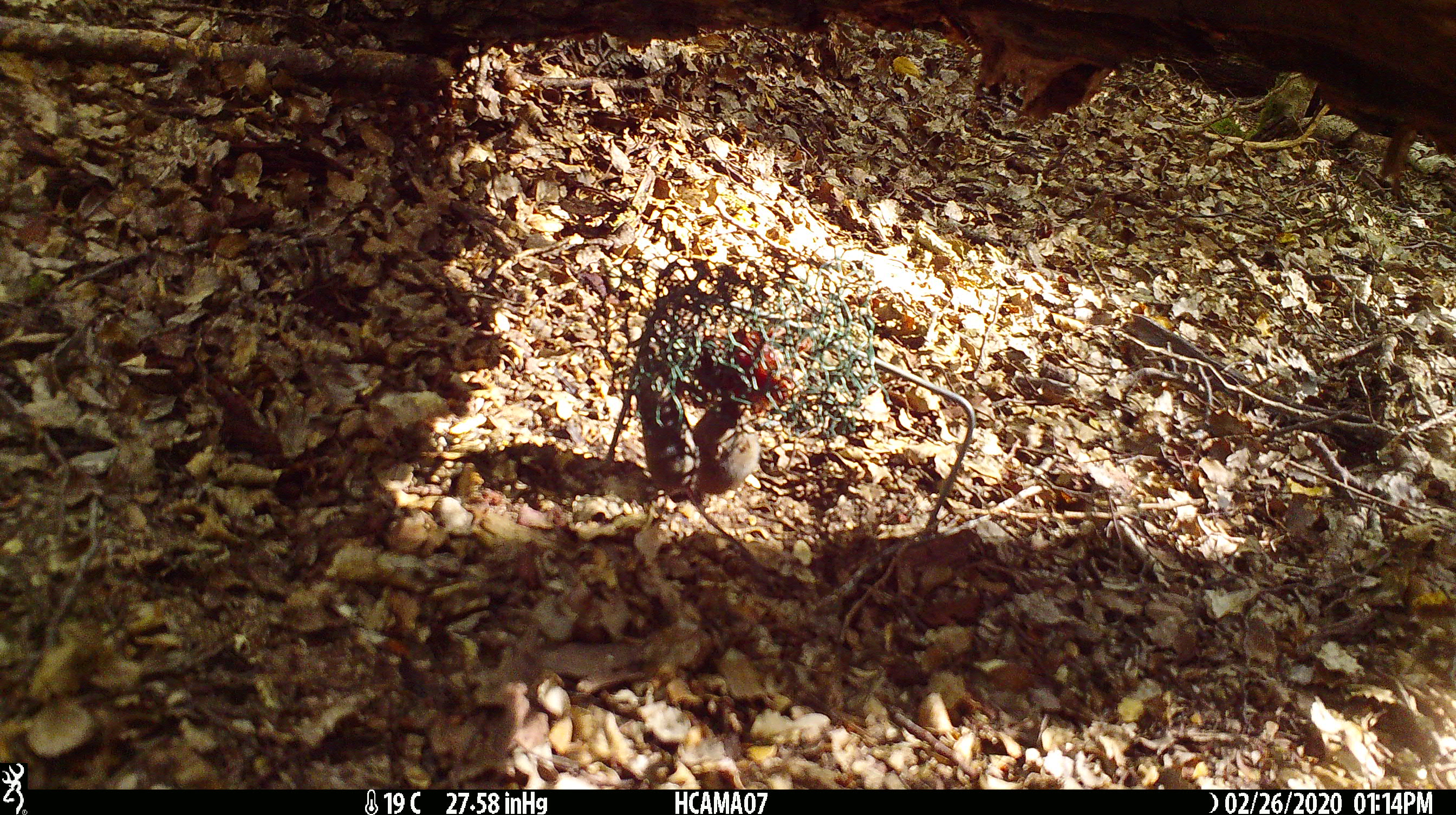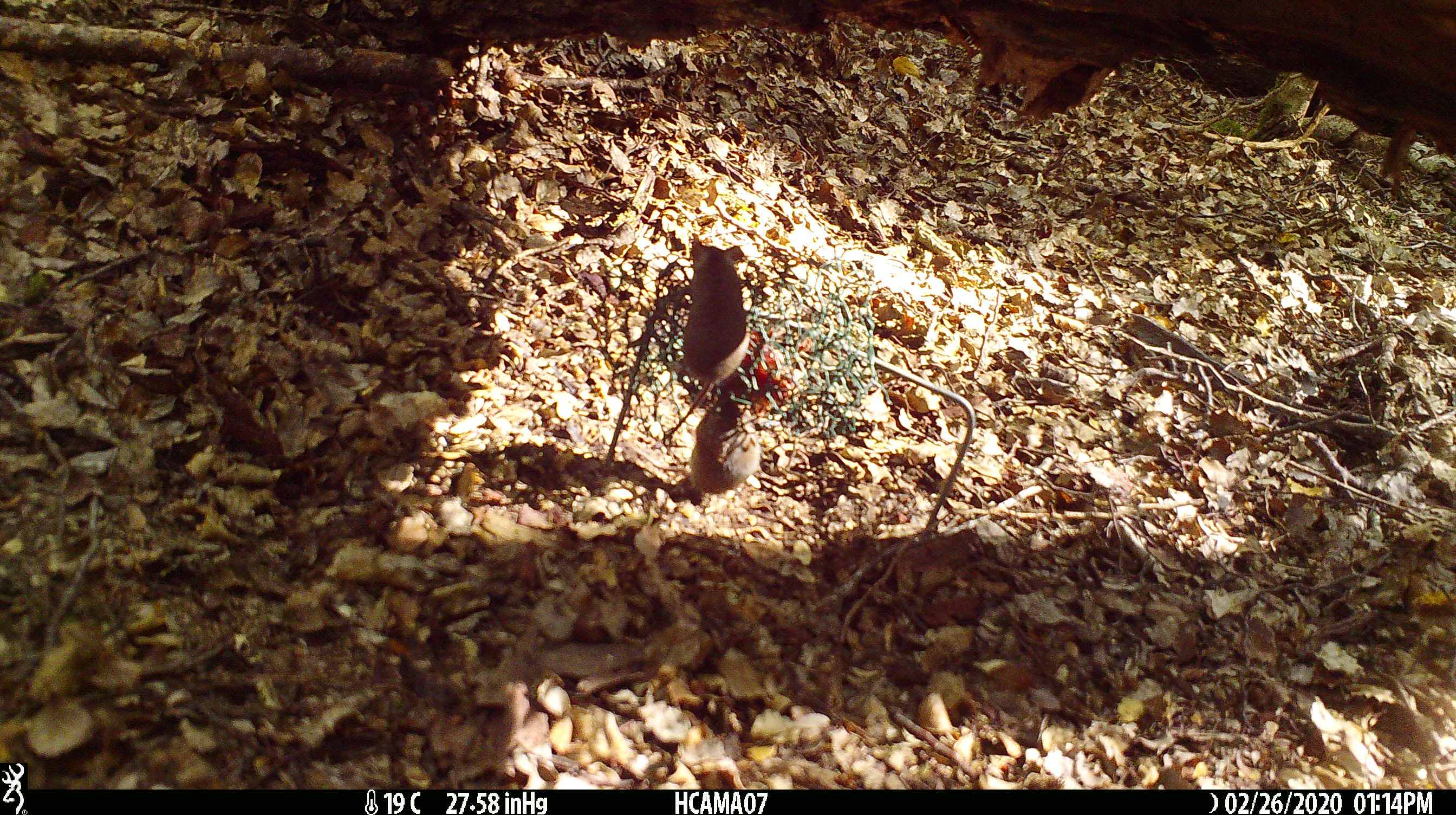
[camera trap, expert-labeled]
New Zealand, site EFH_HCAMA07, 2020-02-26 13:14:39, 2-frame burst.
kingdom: Animalia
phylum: Chordata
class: Mammalia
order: Rodentia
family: Muridae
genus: Mus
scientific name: Mus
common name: mouse